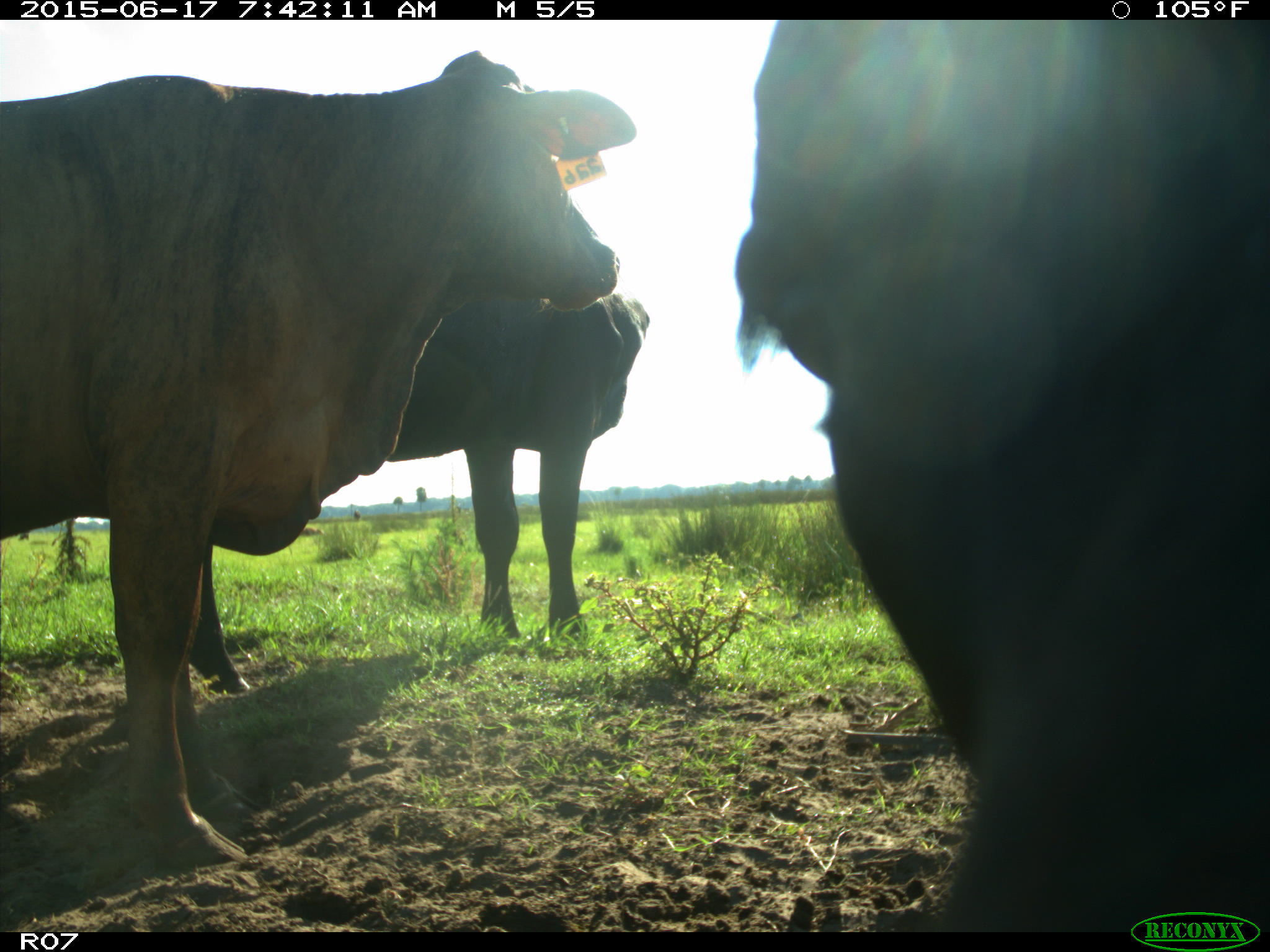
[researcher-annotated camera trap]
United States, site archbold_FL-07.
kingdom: Animalia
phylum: Chordata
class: Mammalia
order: Artiodactyla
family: Bovidae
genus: Bos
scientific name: Bos taurus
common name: domestic cow